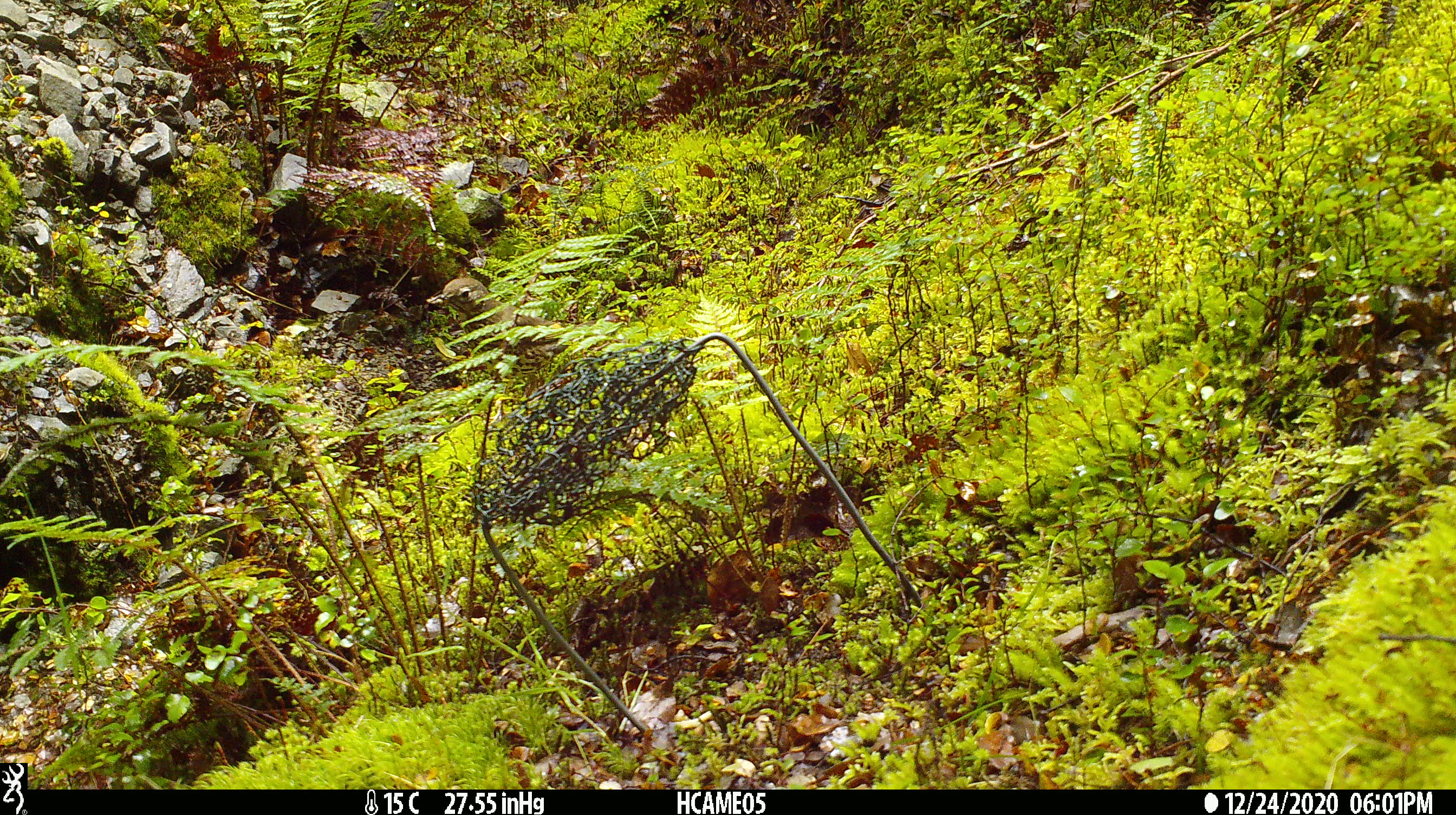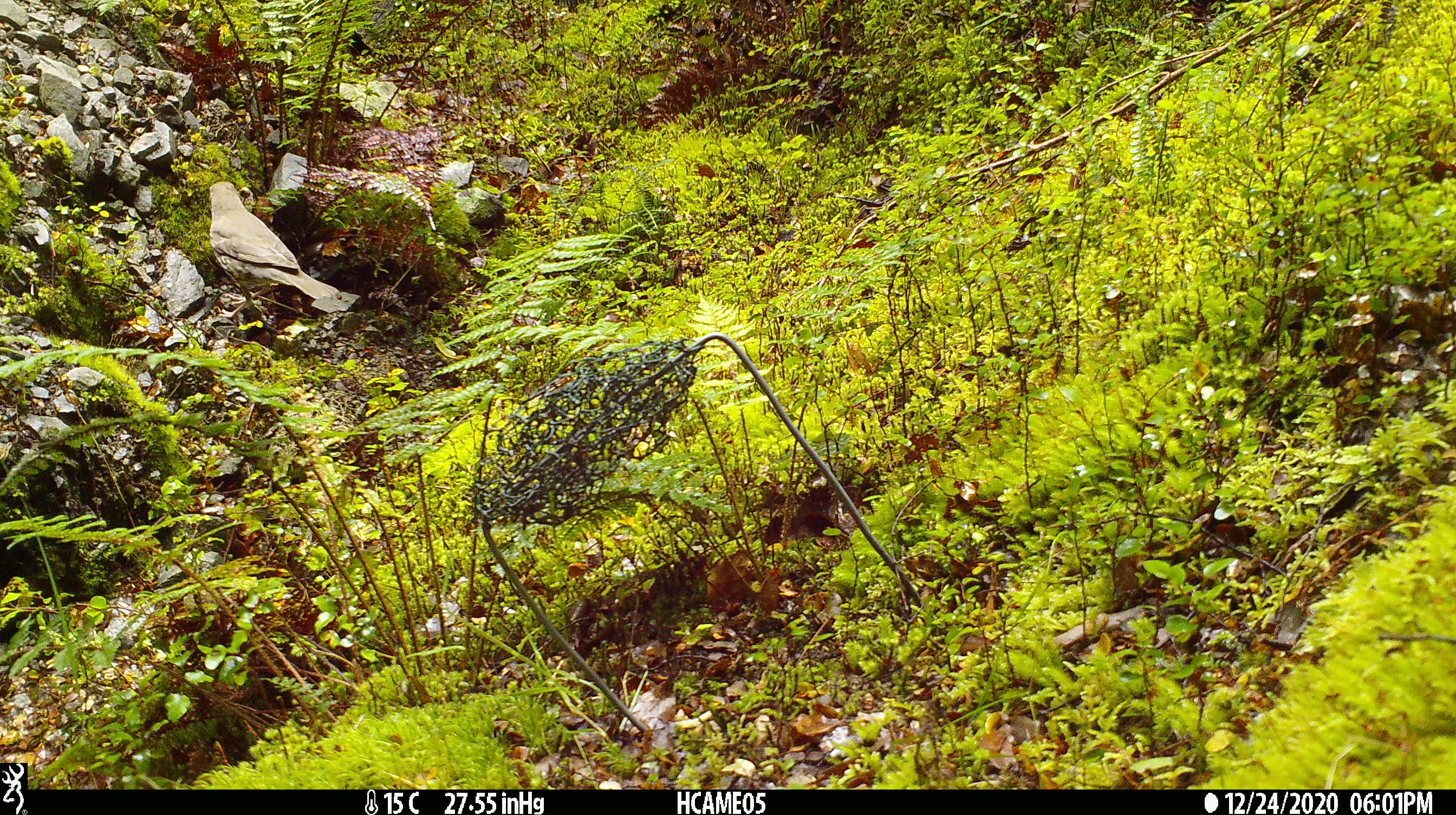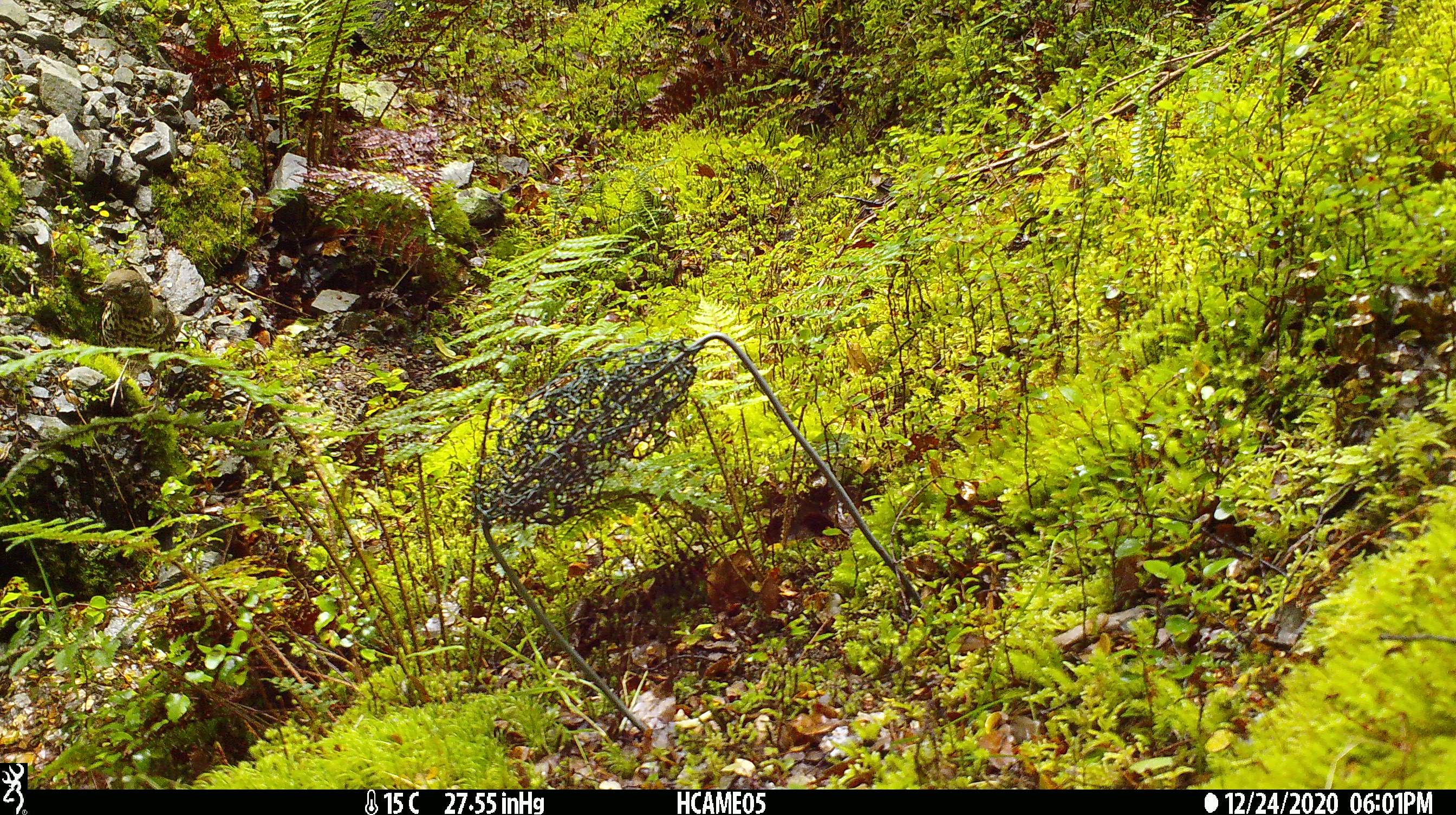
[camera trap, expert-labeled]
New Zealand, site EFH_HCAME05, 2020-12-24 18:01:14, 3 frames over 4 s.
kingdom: Animalia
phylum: Chordata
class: Aves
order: Passeriformes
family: Turdidae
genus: Turdus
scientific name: Turdus philomelos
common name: song thrush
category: thrush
Thrush (song thrush) (Turdus philomelos).